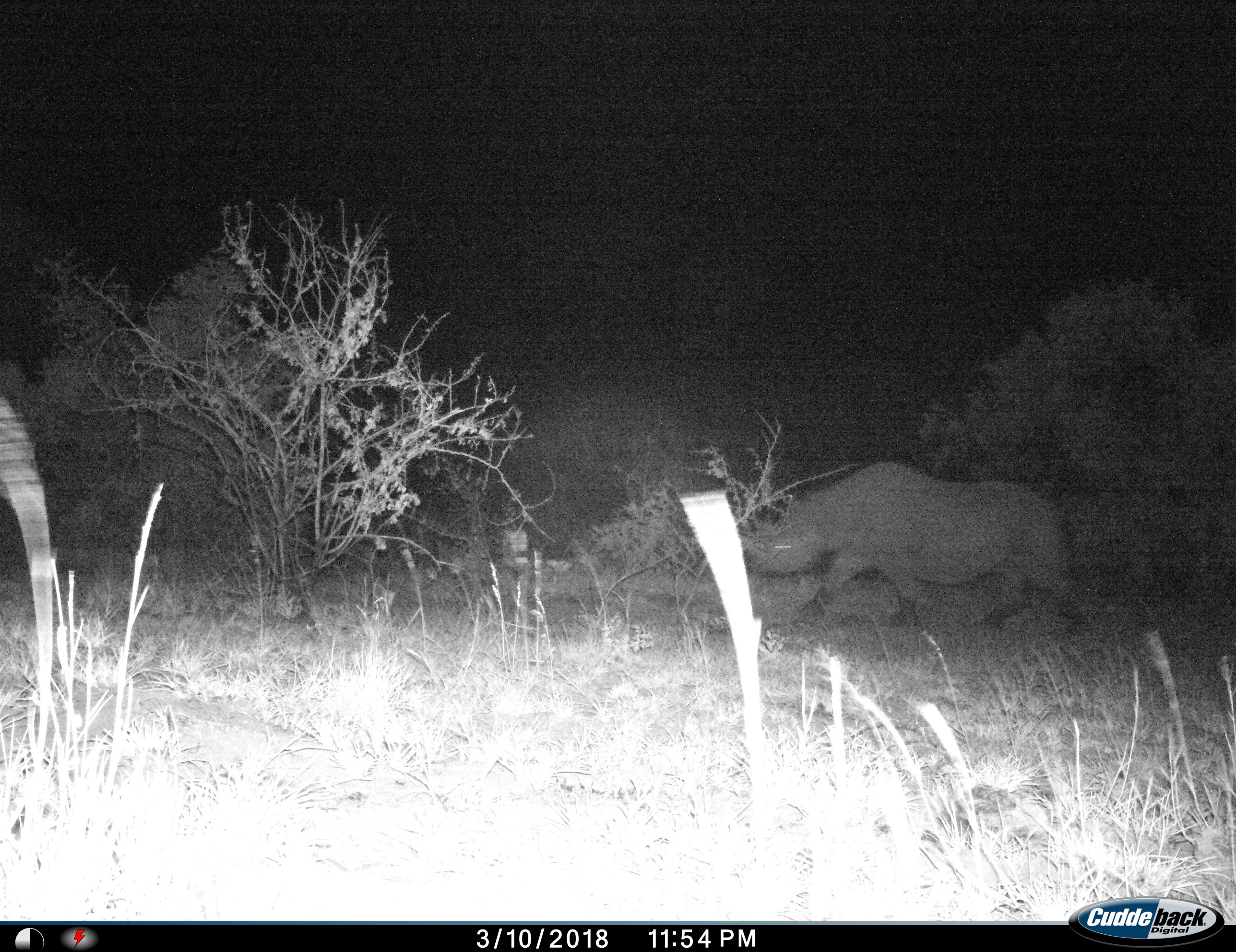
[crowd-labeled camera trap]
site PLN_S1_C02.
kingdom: Animalia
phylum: Chordata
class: Mammalia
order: Perissodactyla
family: Rhinocerotidae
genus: Diceros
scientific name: Diceros bicornis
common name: black rhinoceros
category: rhinocerosblack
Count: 1.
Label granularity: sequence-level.